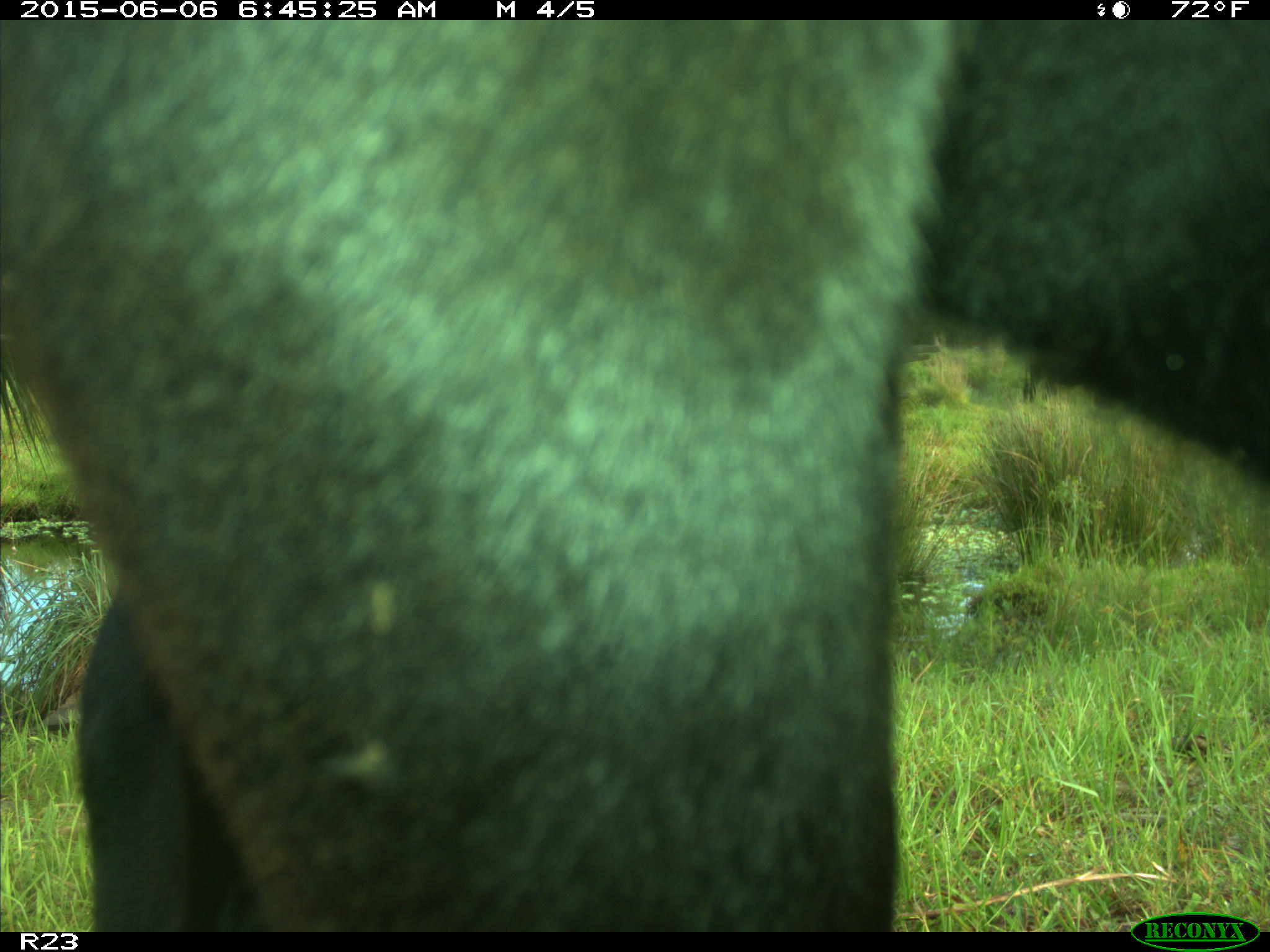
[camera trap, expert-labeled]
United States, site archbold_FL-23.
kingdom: Animalia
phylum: Chordata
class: Mammalia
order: Artiodactyla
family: Bovidae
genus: Bos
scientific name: Bos taurus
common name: domestic cow